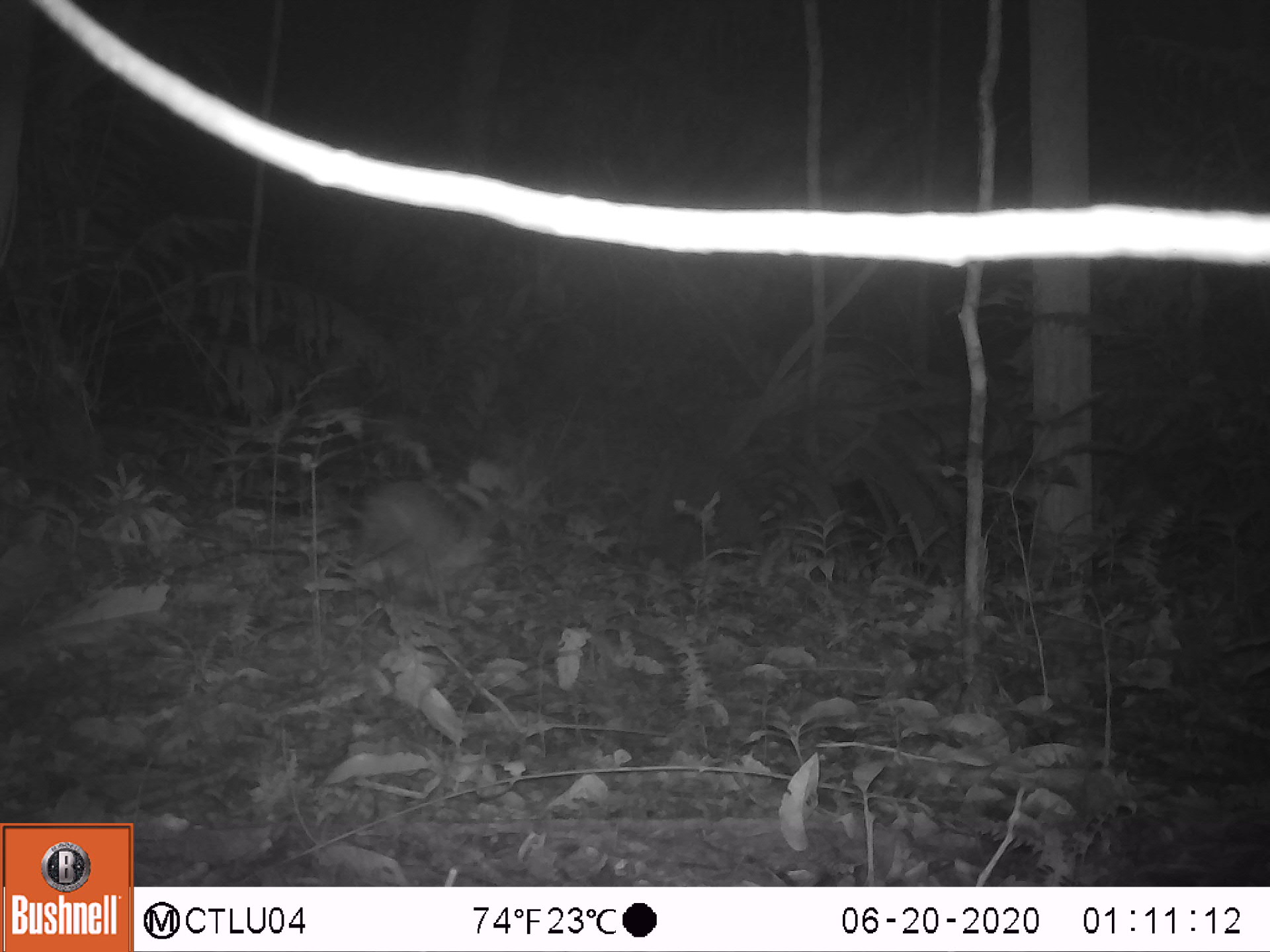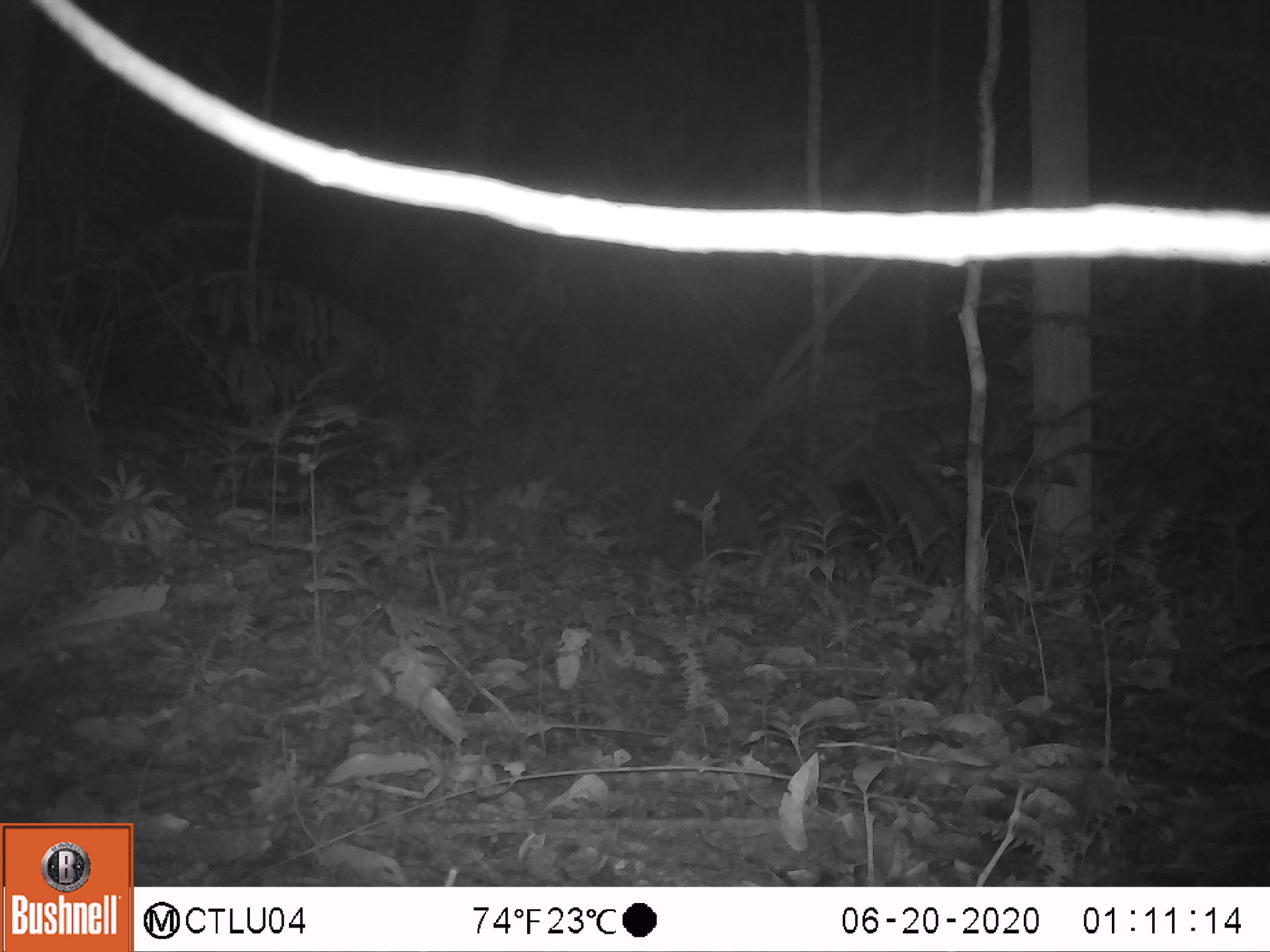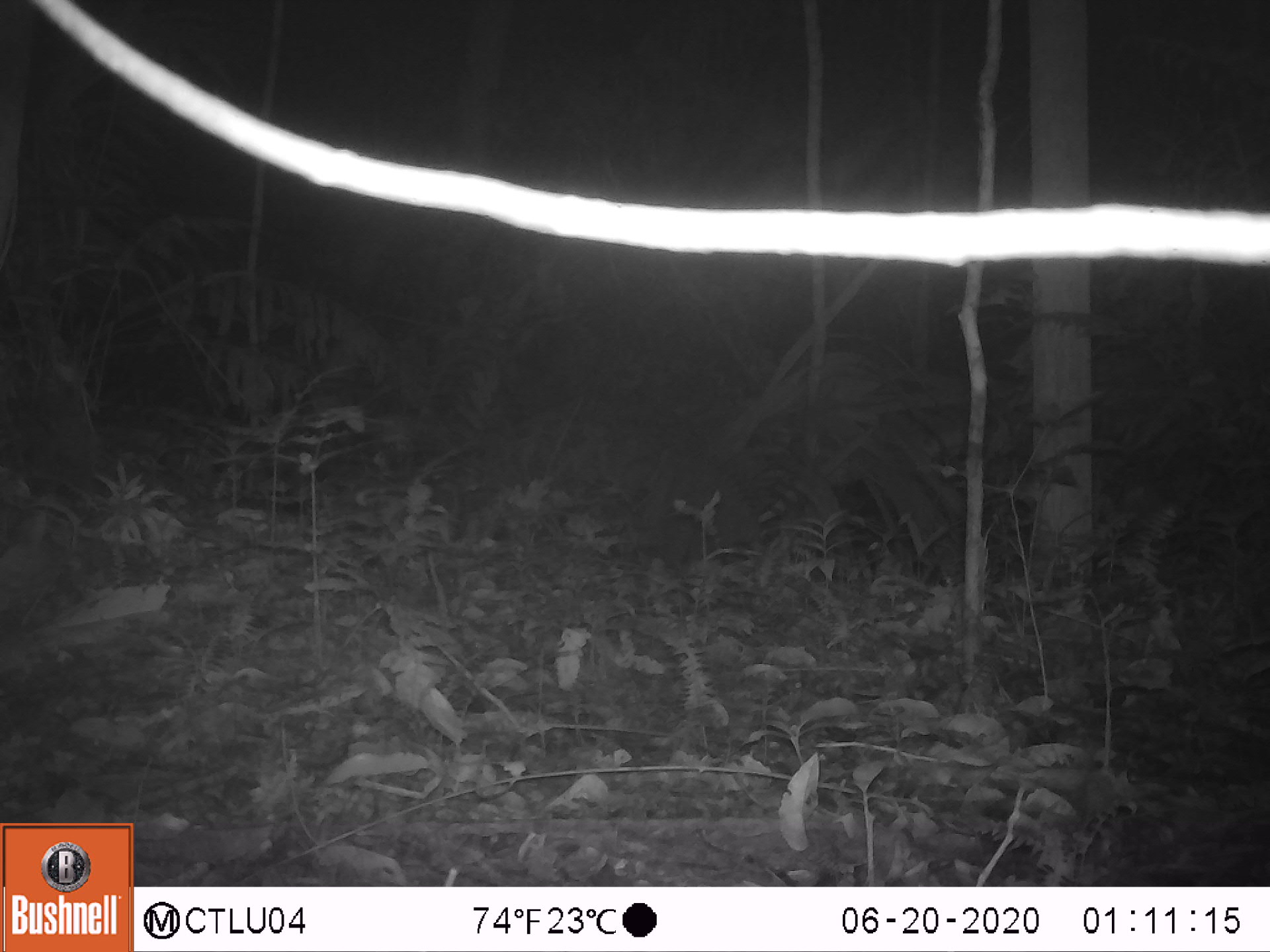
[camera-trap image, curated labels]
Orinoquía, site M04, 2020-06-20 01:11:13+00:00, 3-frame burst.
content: unidentified animal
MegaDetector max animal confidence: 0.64